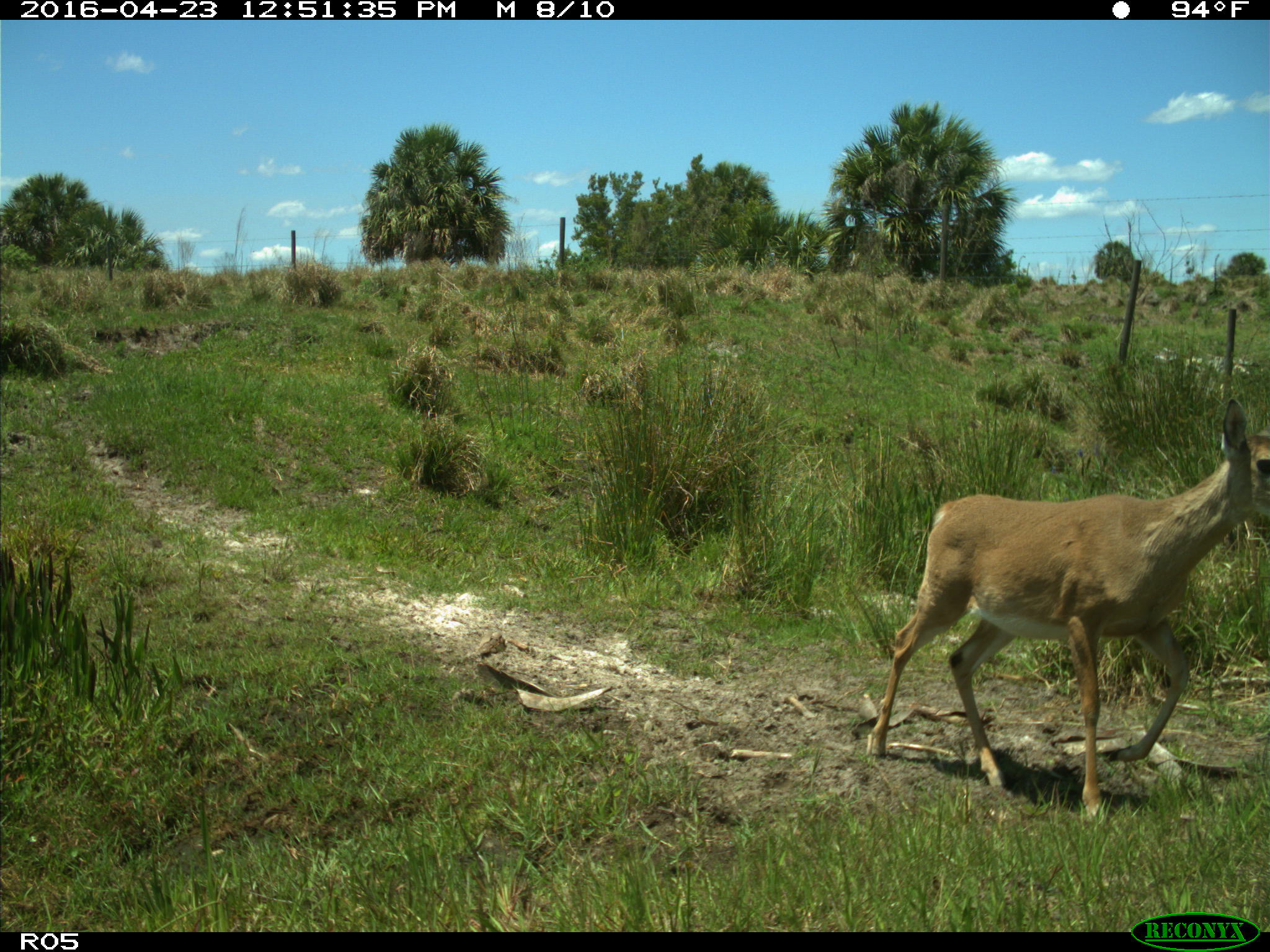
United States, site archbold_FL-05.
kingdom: Animalia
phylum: Chordata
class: Mammalia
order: Artiodactyla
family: Cervidae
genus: Odocoileus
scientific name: Odocoileus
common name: deer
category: unidentified deer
Unidentified deer (deer) (Odocoileus).